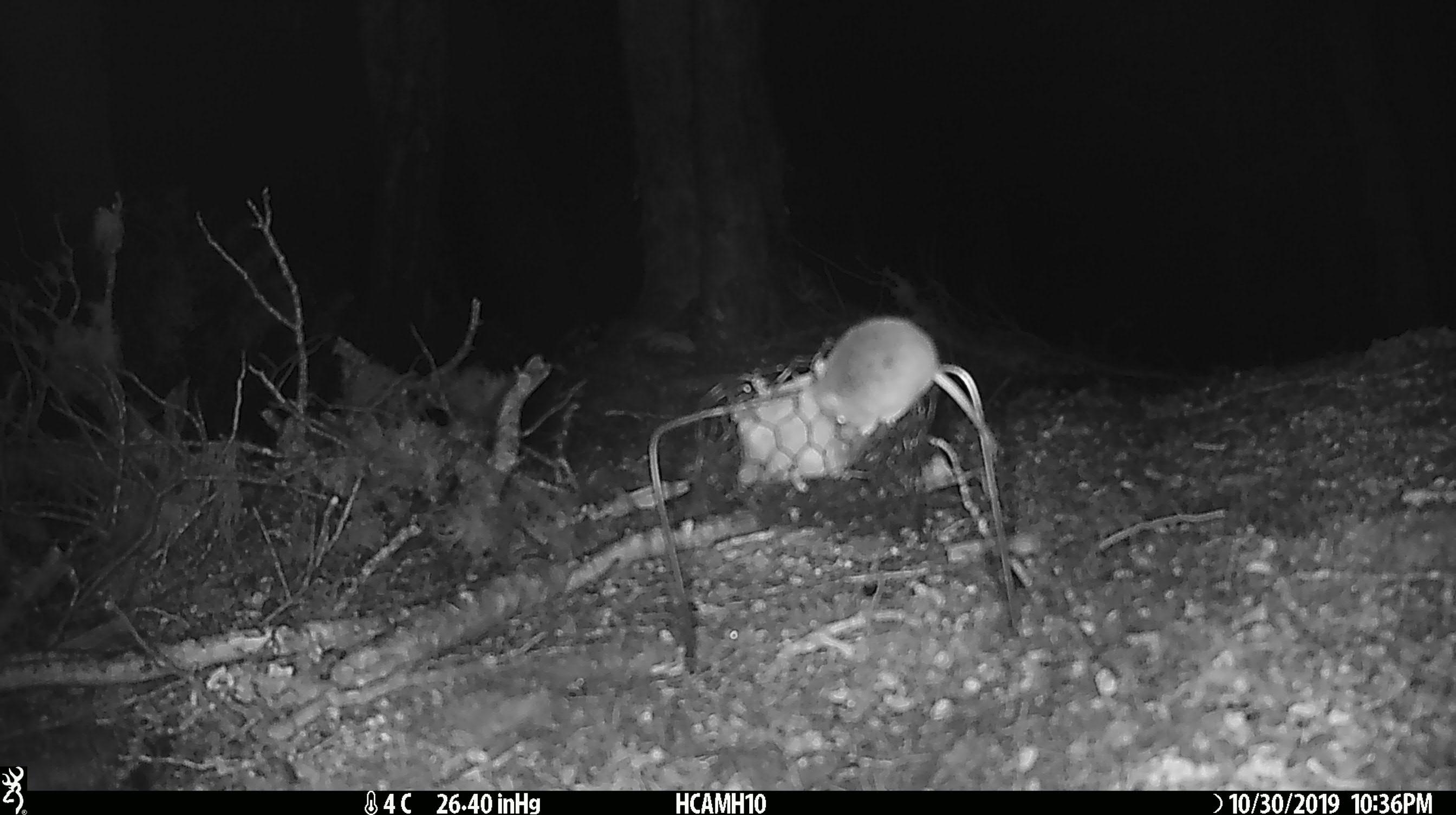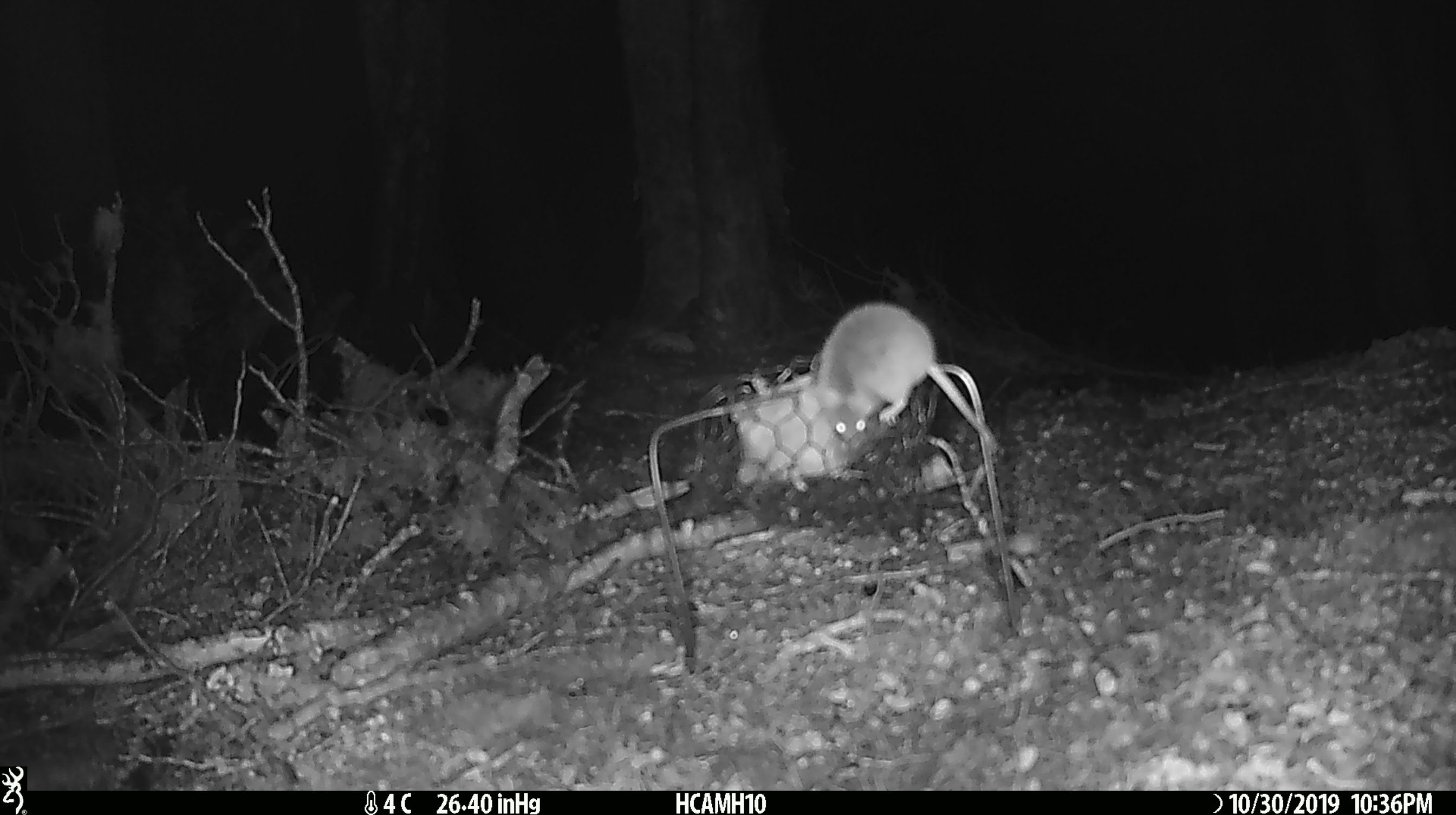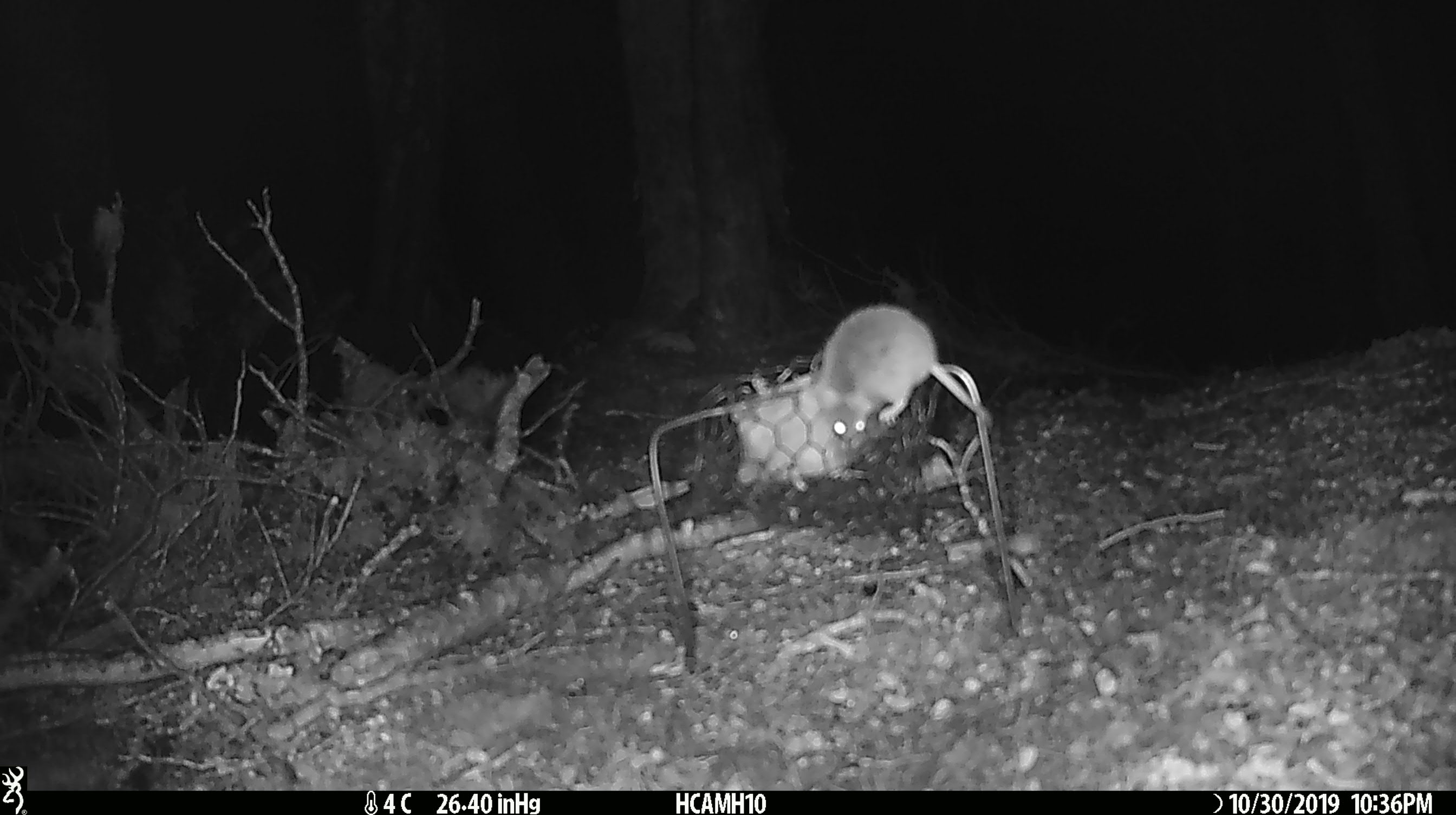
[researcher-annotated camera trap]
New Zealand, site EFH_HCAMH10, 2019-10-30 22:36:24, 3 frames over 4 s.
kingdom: Animalia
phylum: Chordata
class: Mammalia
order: Rodentia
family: Muridae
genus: Mus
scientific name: Mus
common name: mouse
Mouse (Mus).